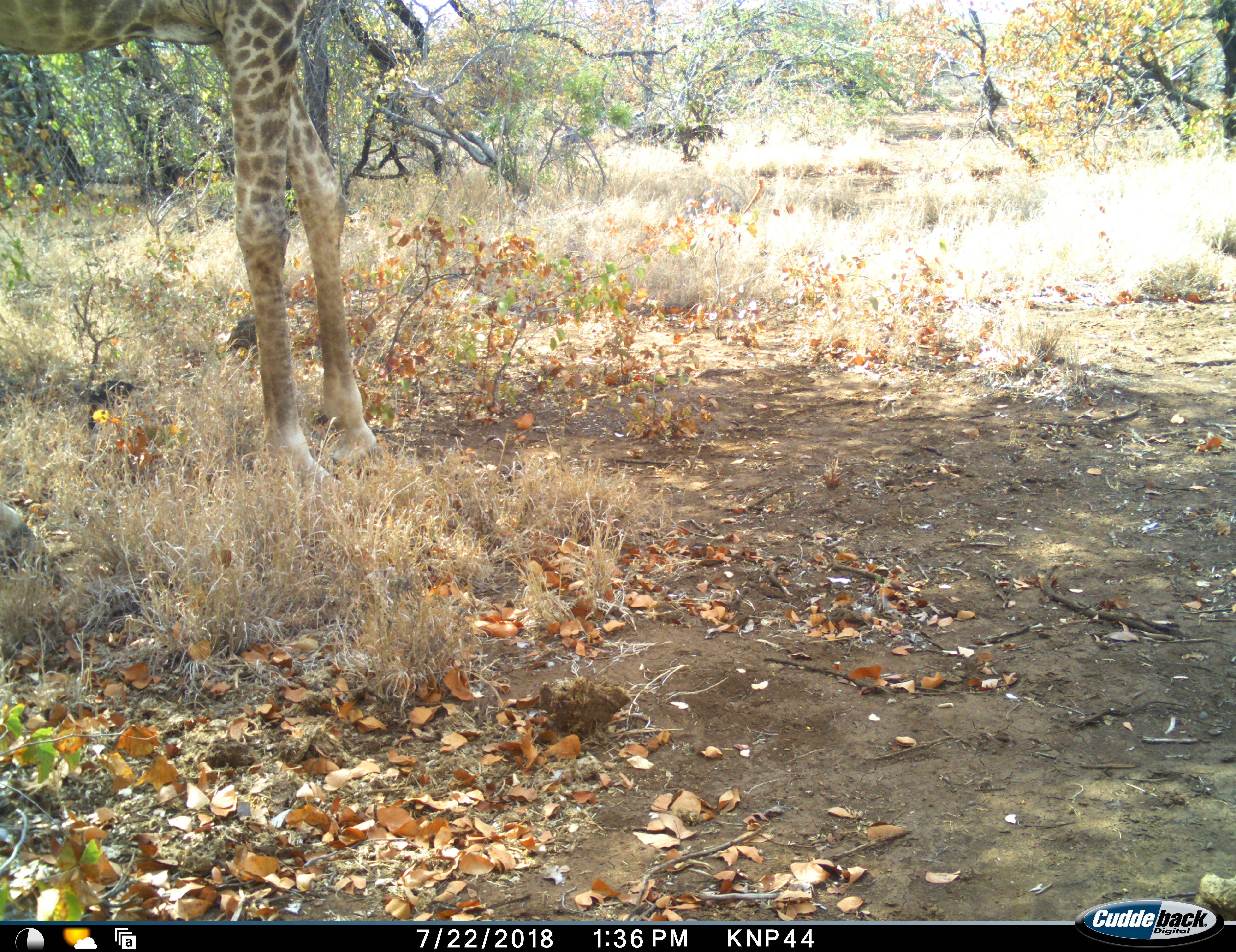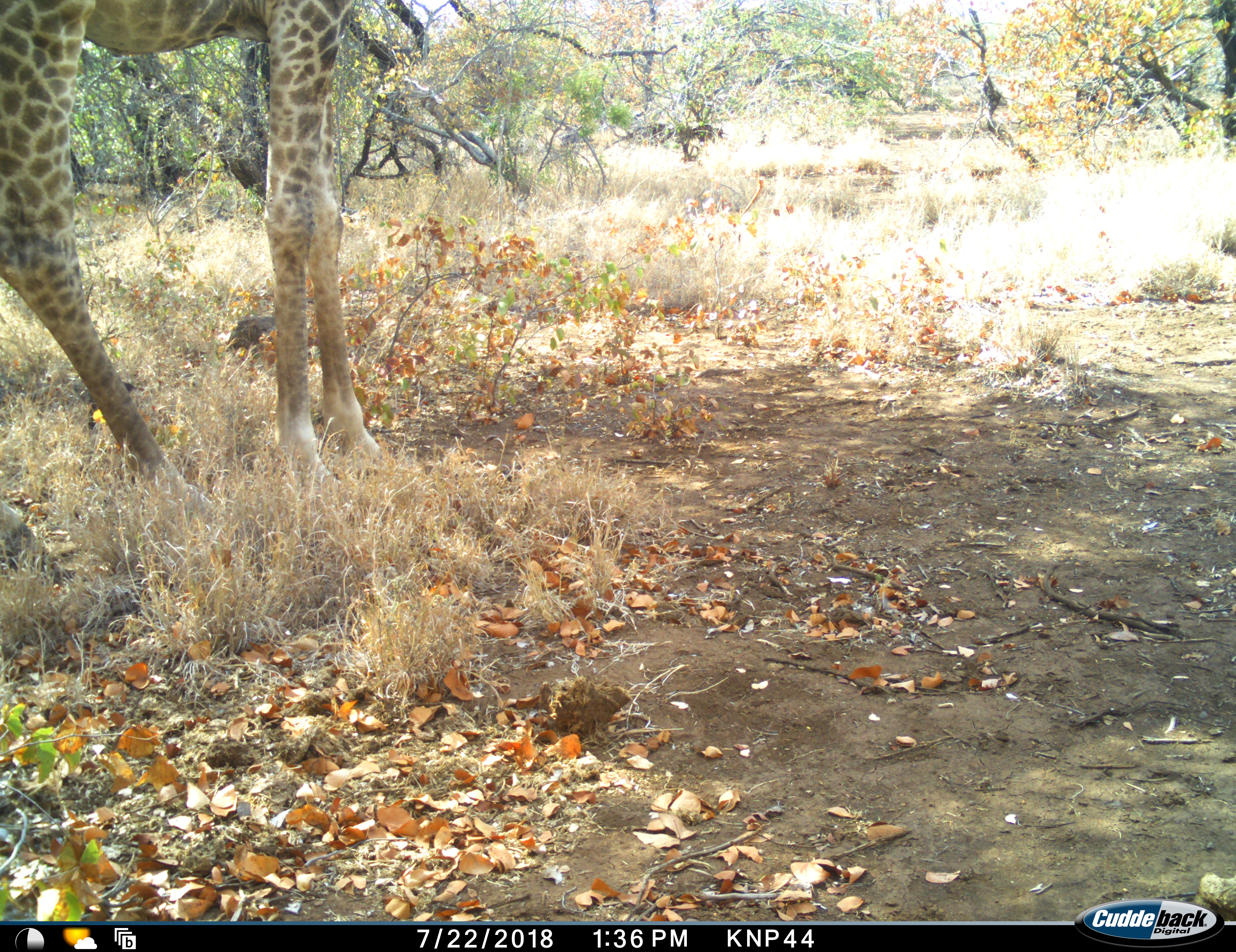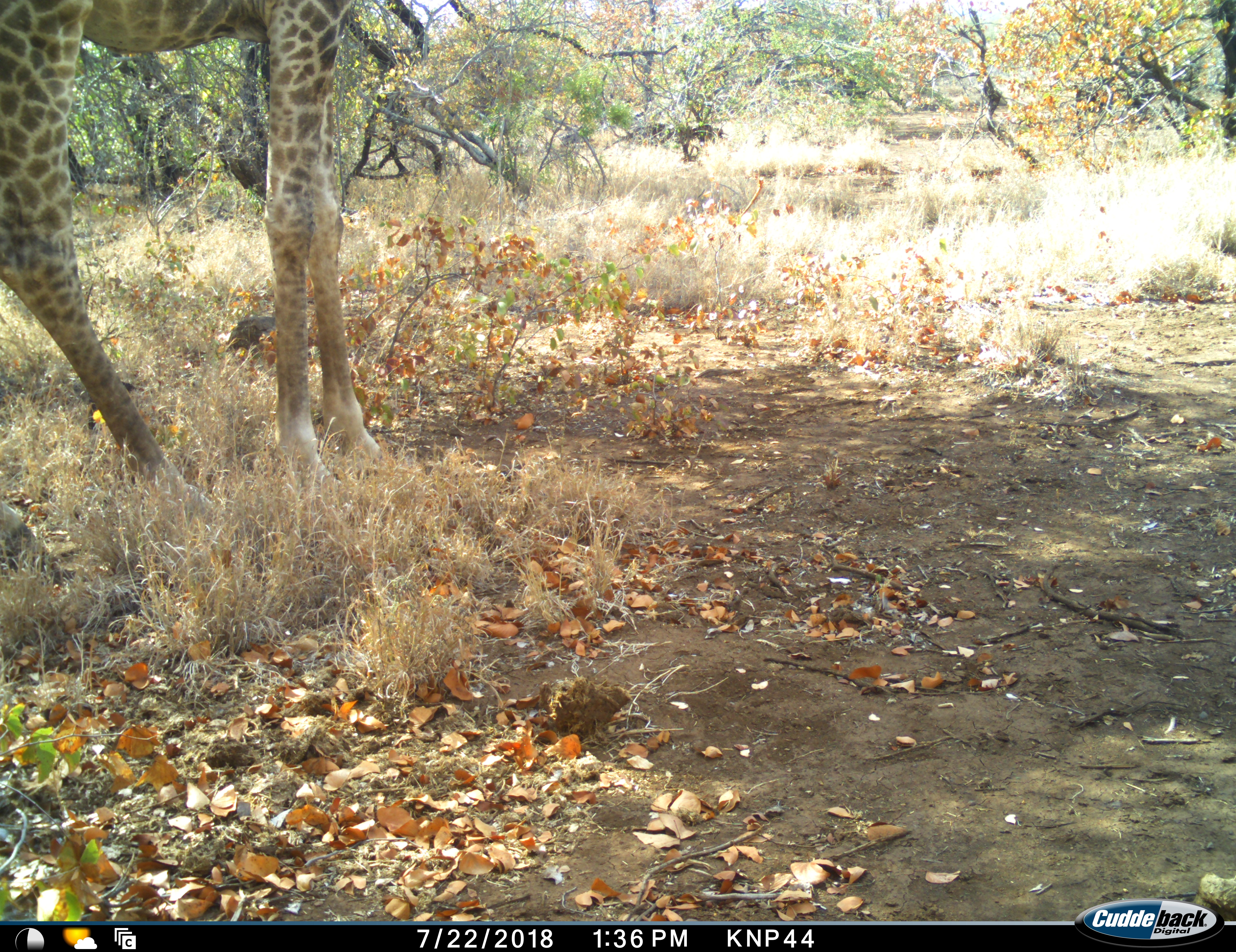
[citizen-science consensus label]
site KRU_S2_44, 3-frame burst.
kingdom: Animalia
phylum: Chordata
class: Mammalia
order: Artiodactyla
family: Giraffidae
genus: Giraffa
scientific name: Giraffa camelopardalis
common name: giraffe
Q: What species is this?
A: Giraffe (Giraffa camelopardalis).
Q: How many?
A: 1.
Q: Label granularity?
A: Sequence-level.